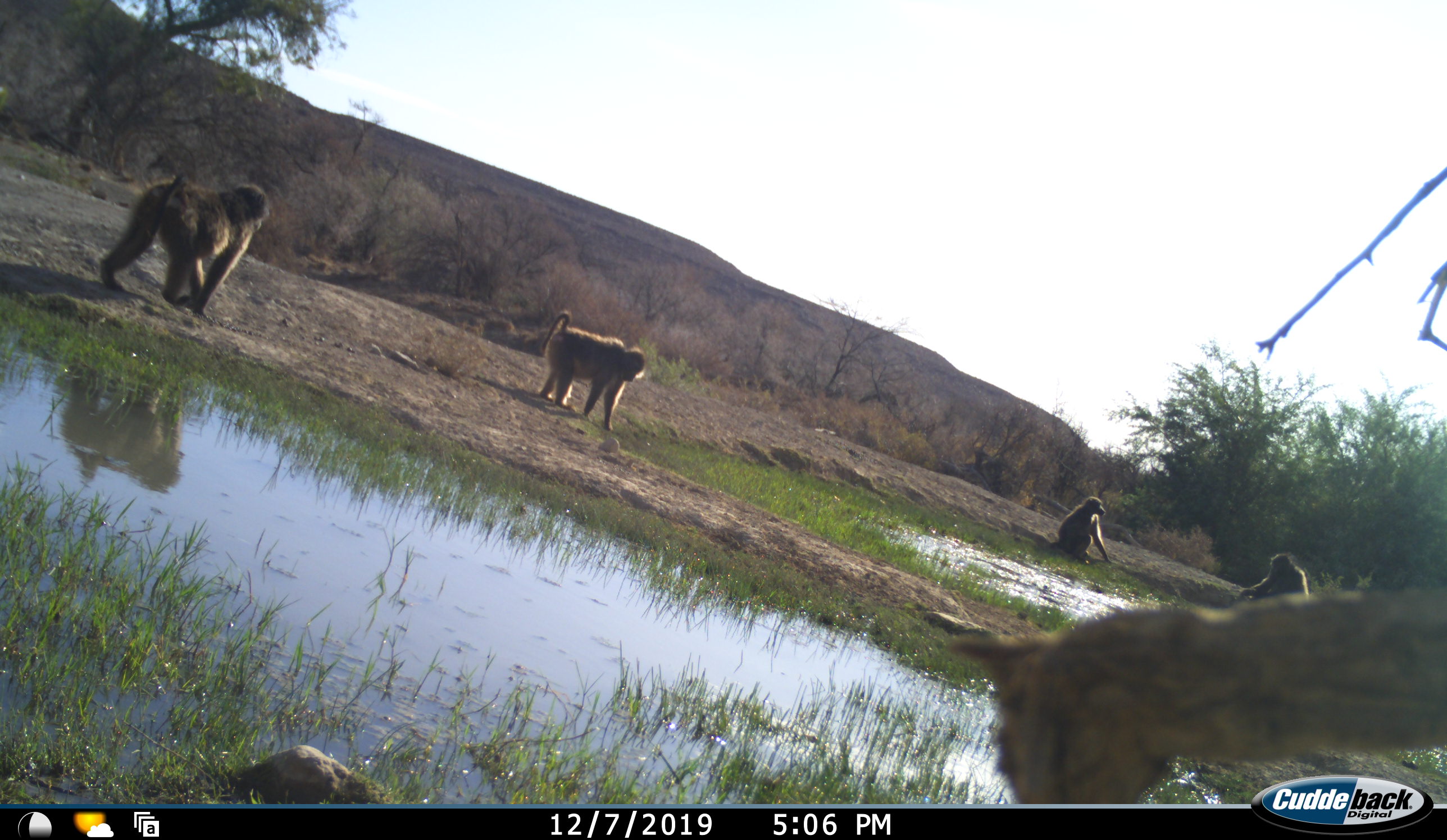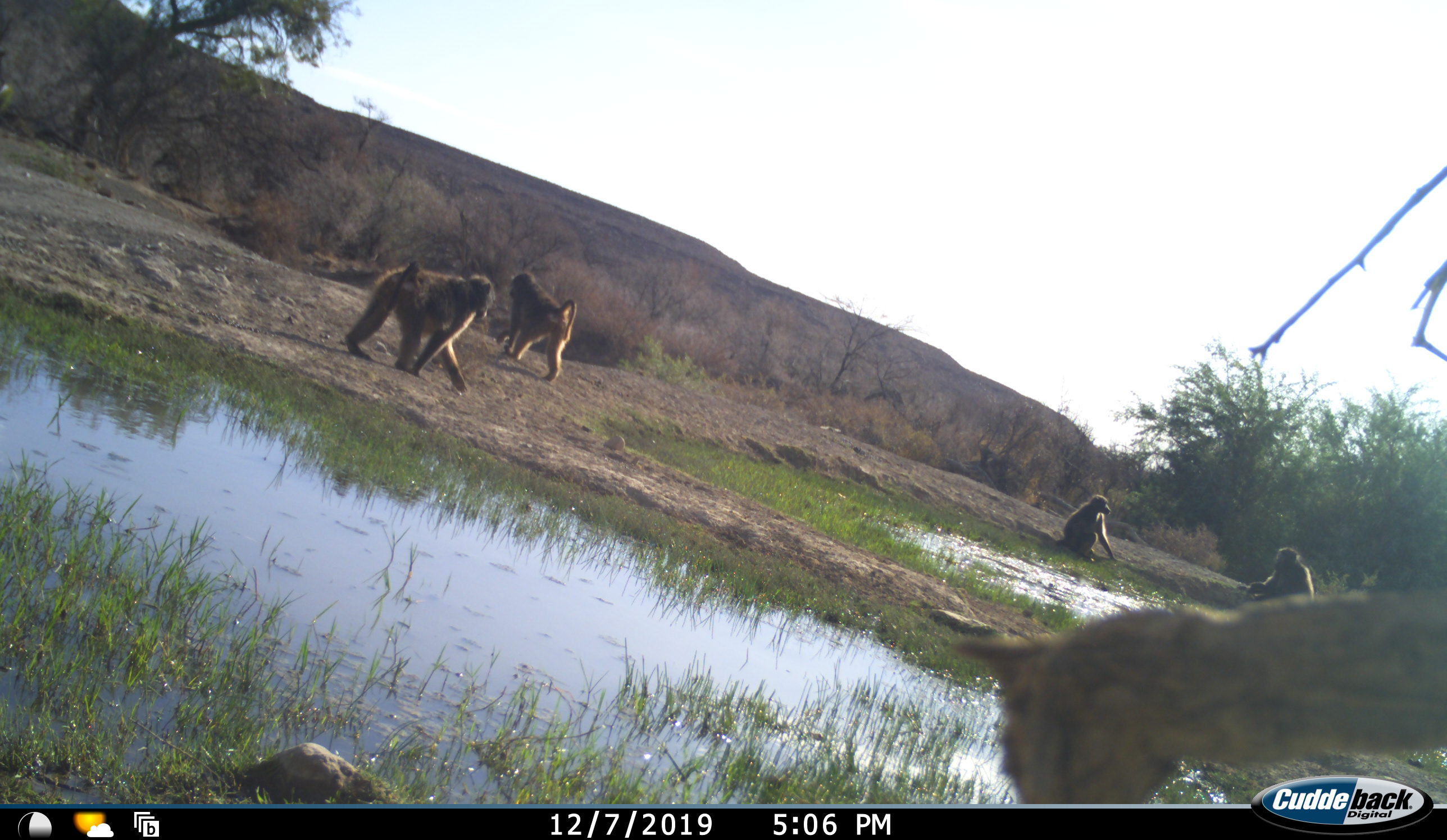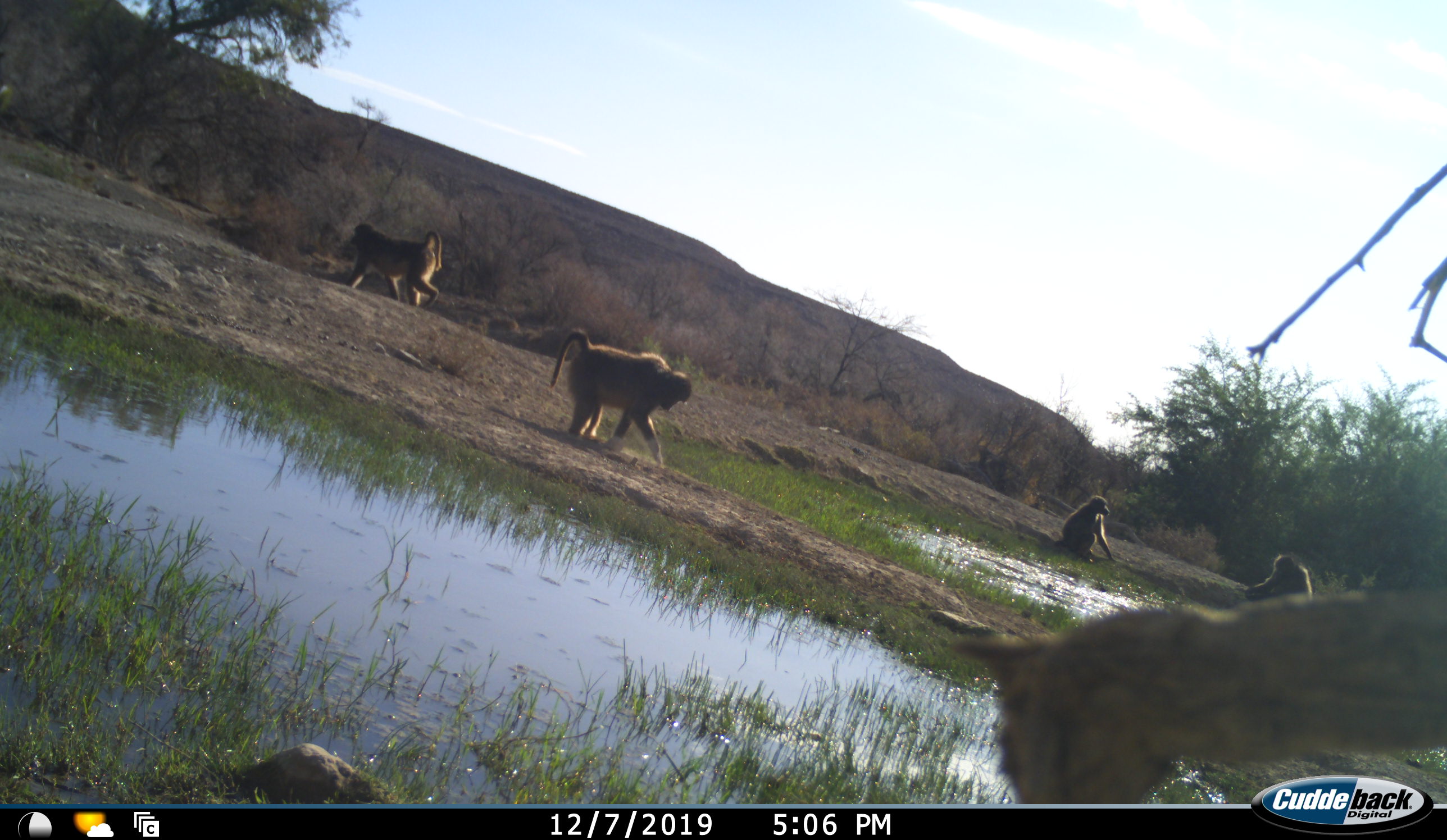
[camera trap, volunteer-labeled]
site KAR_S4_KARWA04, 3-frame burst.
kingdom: Animalia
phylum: Chordata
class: Mammalia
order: Primates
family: Cercopithecidae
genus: Papio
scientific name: Papio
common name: baboon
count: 4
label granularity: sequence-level